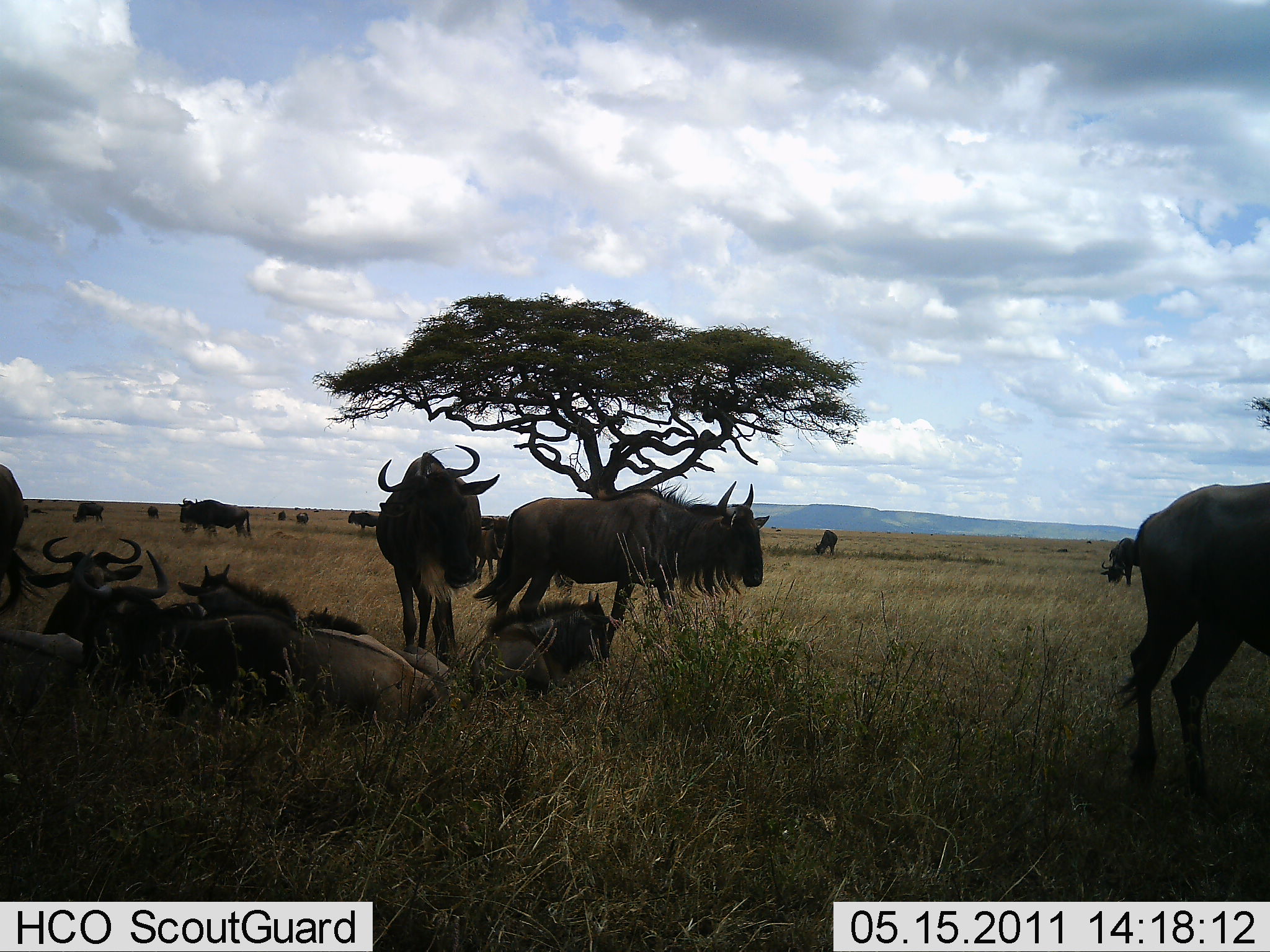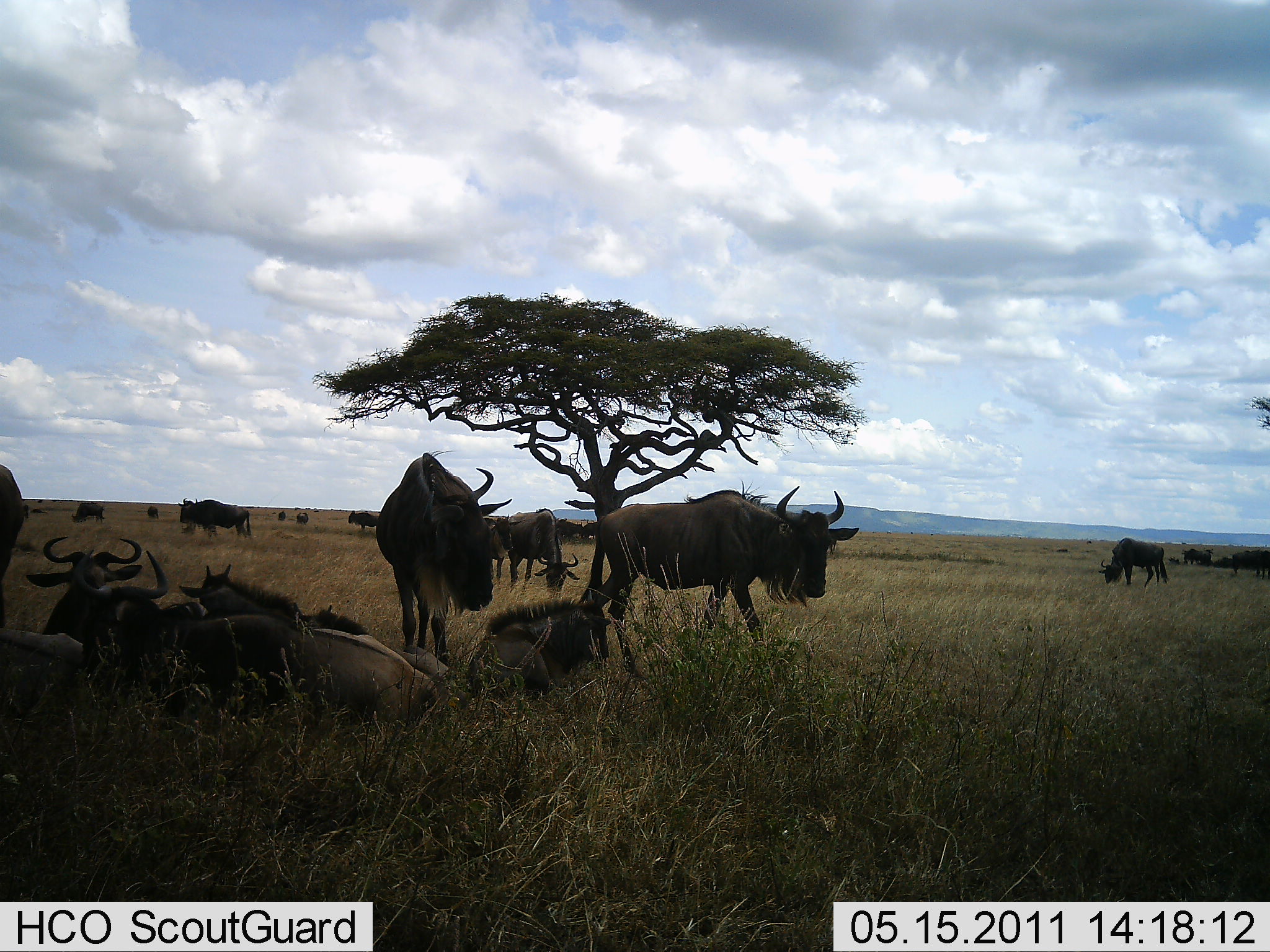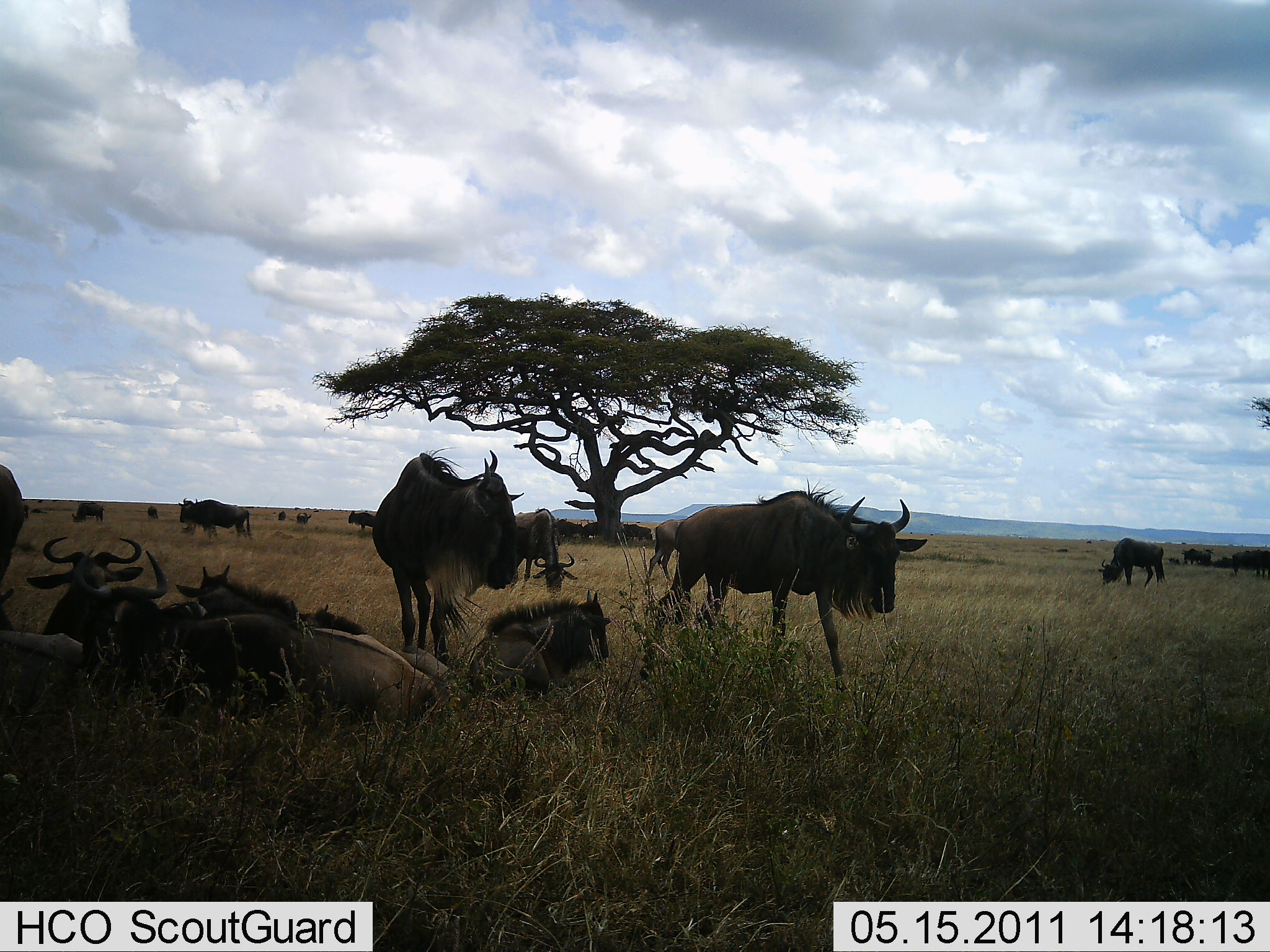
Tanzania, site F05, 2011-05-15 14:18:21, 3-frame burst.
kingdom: Animalia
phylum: Chordata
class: Mammalia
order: Artiodactyla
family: Bovidae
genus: Connochaetes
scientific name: Connochaetes taurinus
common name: blue wildebeest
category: wildebeest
Wildebeest (blue wildebeest) (Connochaetes taurinus), count 11-50. Behavior (volunteer vote fractions): standing 80%, resting 90%, moving 40%, interacting 10%. Young present (vote fraction): 0%. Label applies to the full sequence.